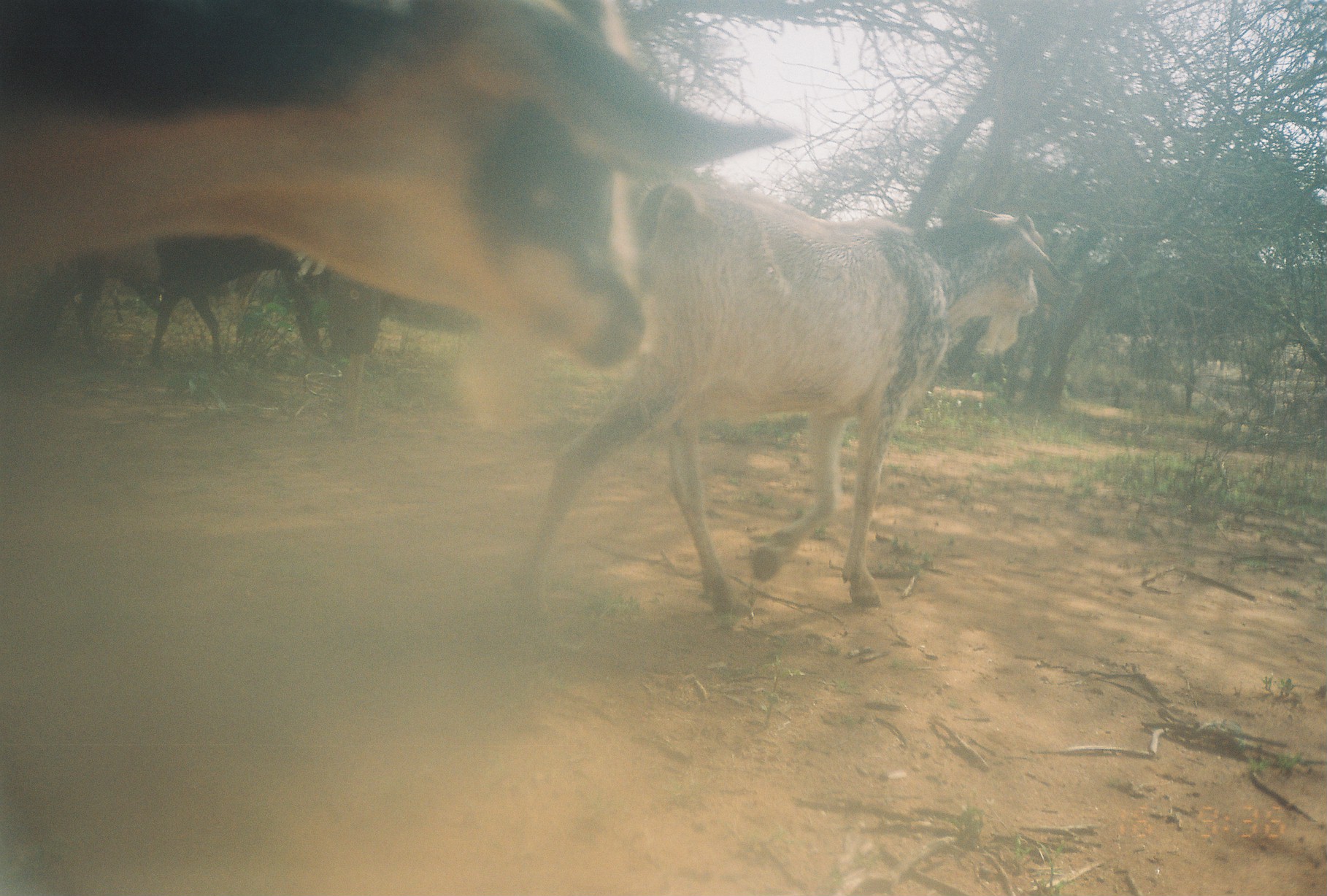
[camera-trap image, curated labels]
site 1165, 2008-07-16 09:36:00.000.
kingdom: Animalia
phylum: Chordata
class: Mammalia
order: Artiodactyla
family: Bovidae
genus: Capra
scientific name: Capra aegagrus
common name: wild goat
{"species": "Capra aegagrus (wild goat)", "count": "3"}